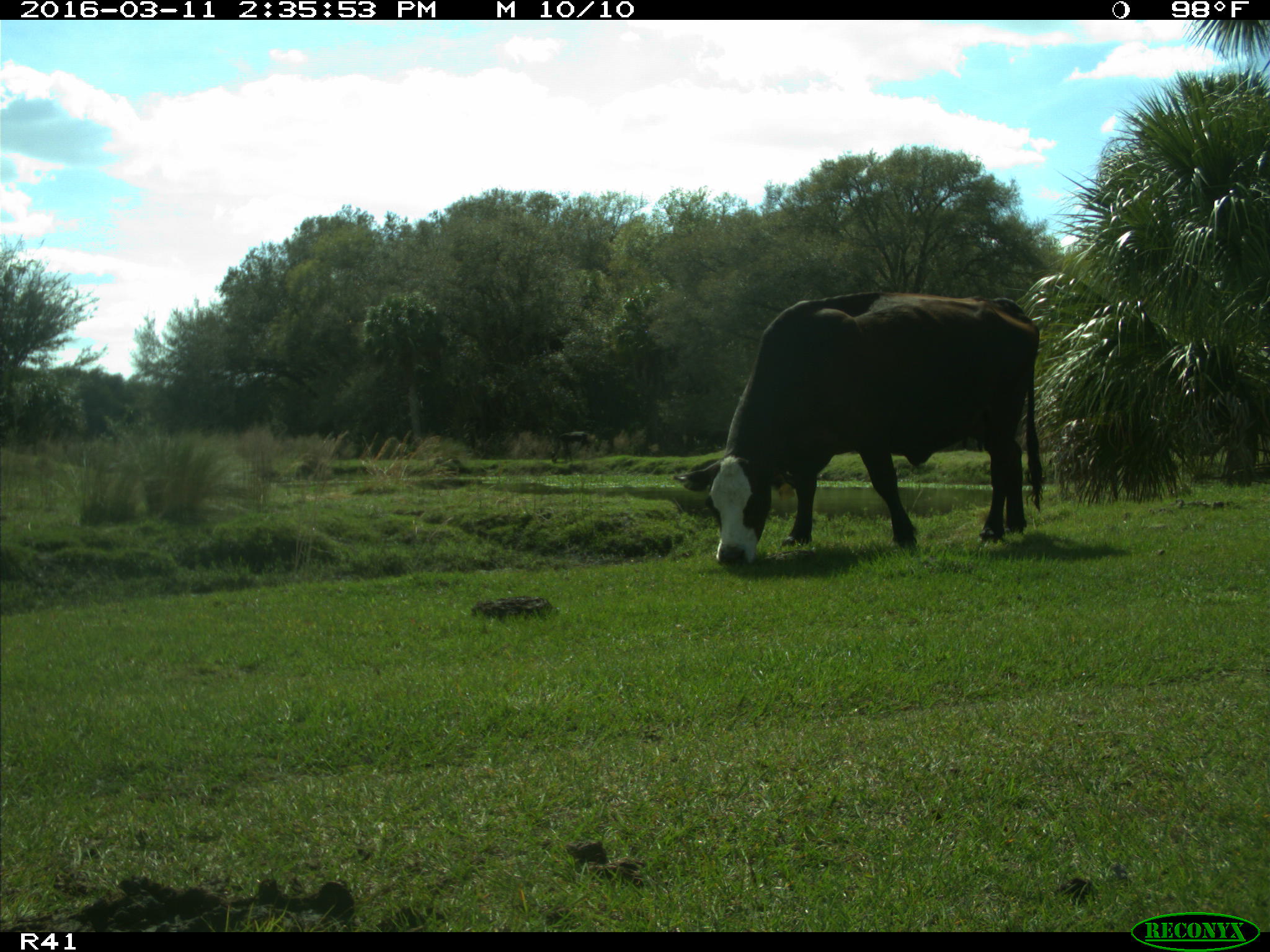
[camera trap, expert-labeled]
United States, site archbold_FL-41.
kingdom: Animalia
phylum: Chordata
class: Mammalia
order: Artiodactyla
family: Bovidae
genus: Bos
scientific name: Bos taurus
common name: domestic cow